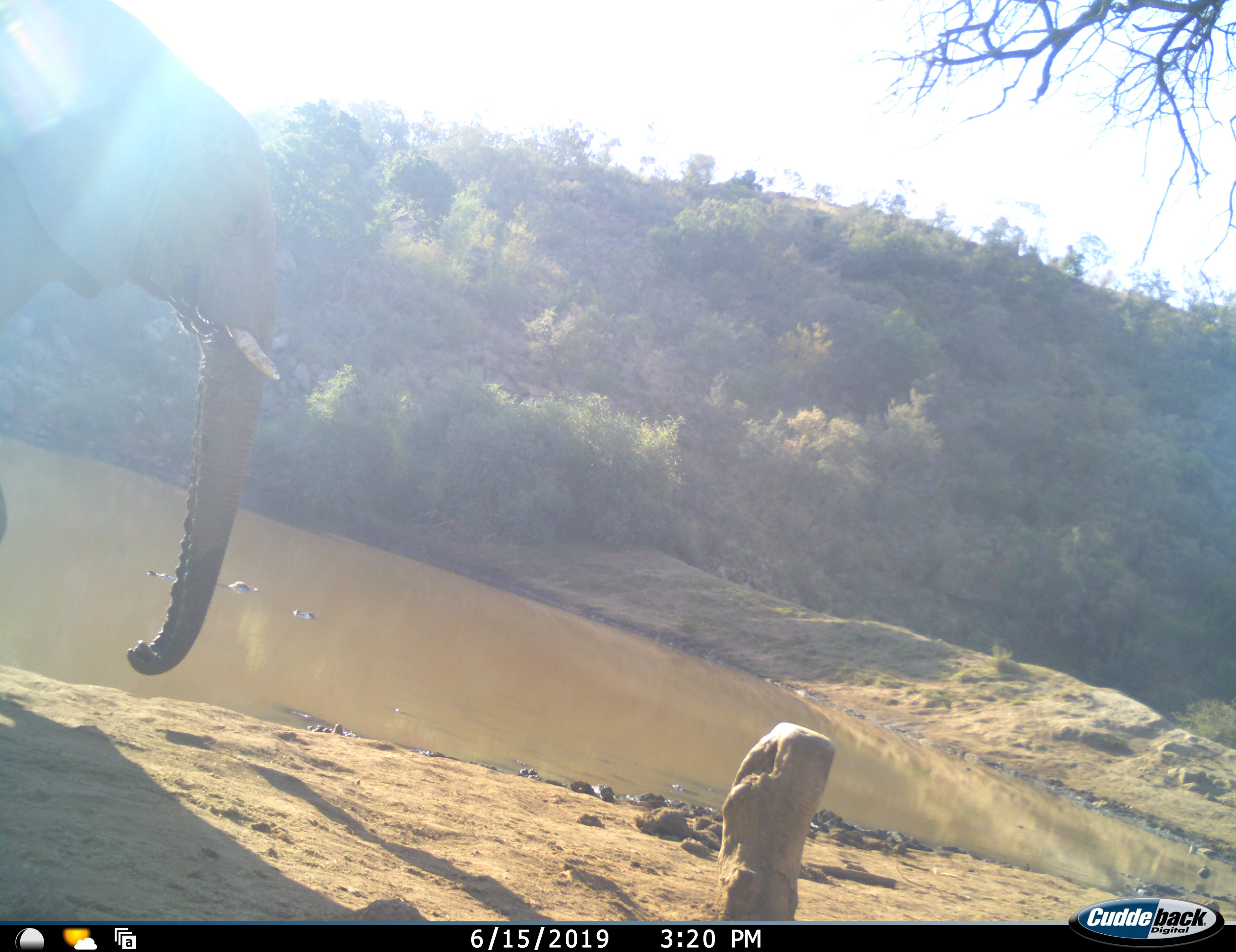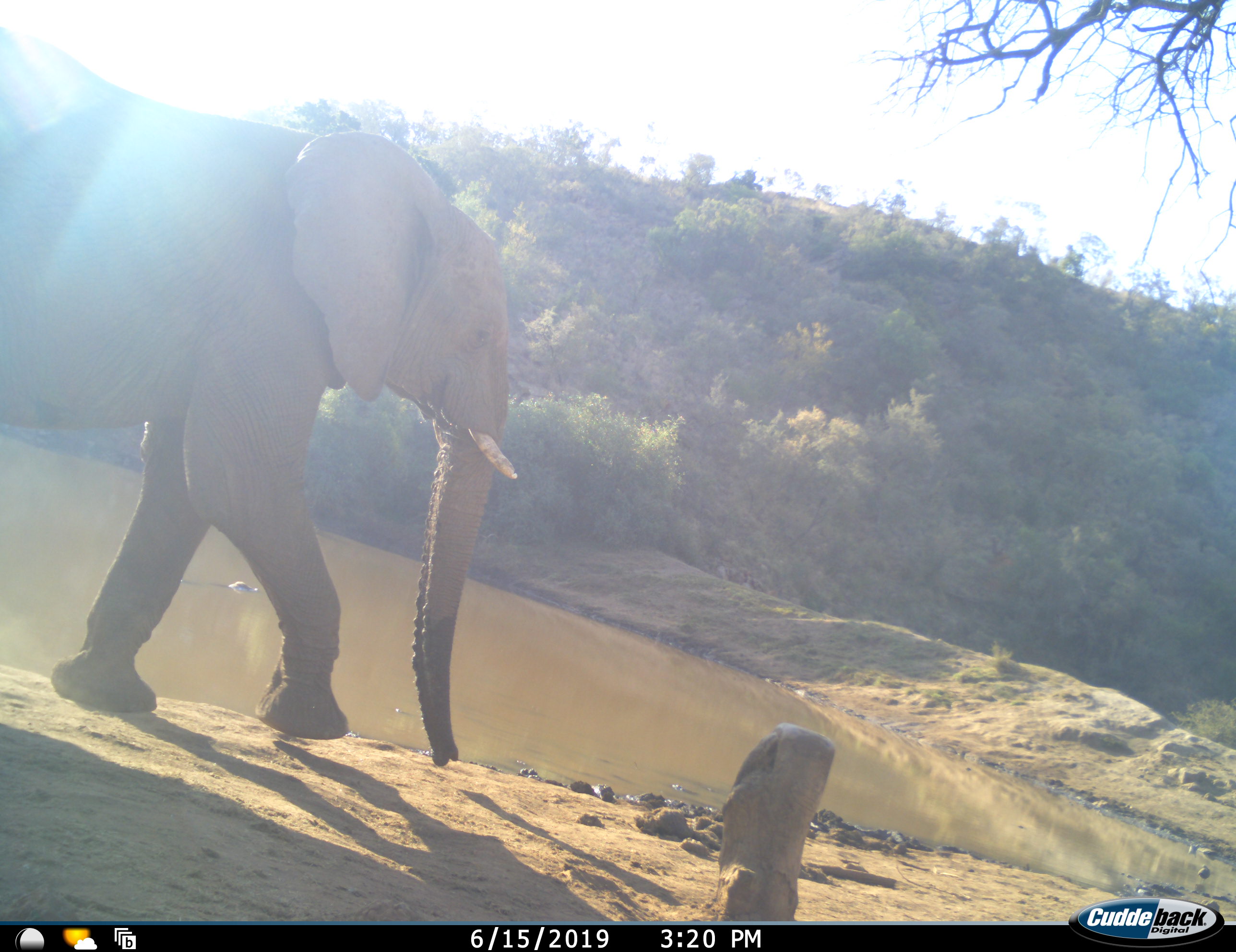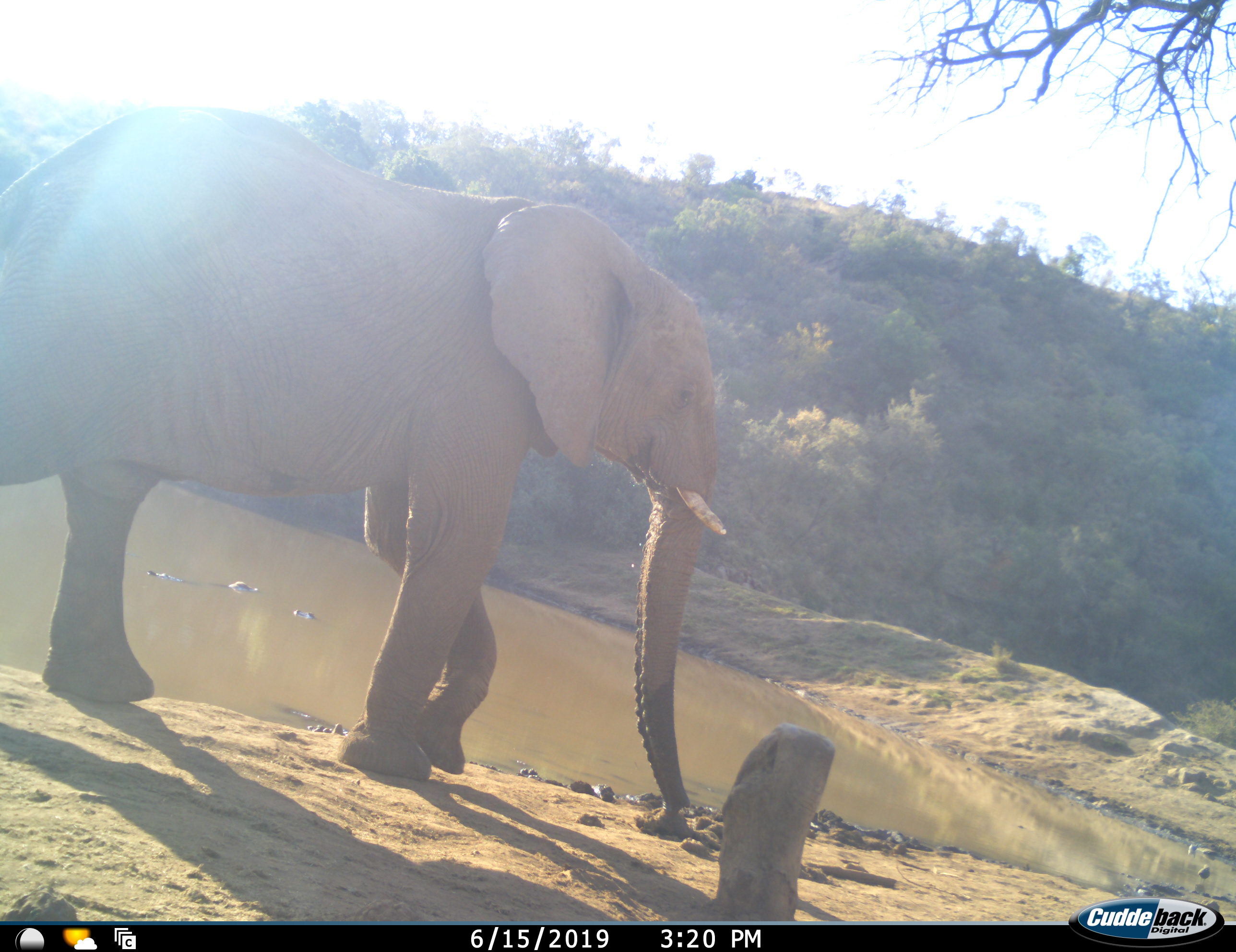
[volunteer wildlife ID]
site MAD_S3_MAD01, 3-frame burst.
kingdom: Animalia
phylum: Chordata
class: Mammalia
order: Proboscidea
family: Elephantidae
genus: Loxodonta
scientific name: Loxodonta africana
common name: african bush elephant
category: elephant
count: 1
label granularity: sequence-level